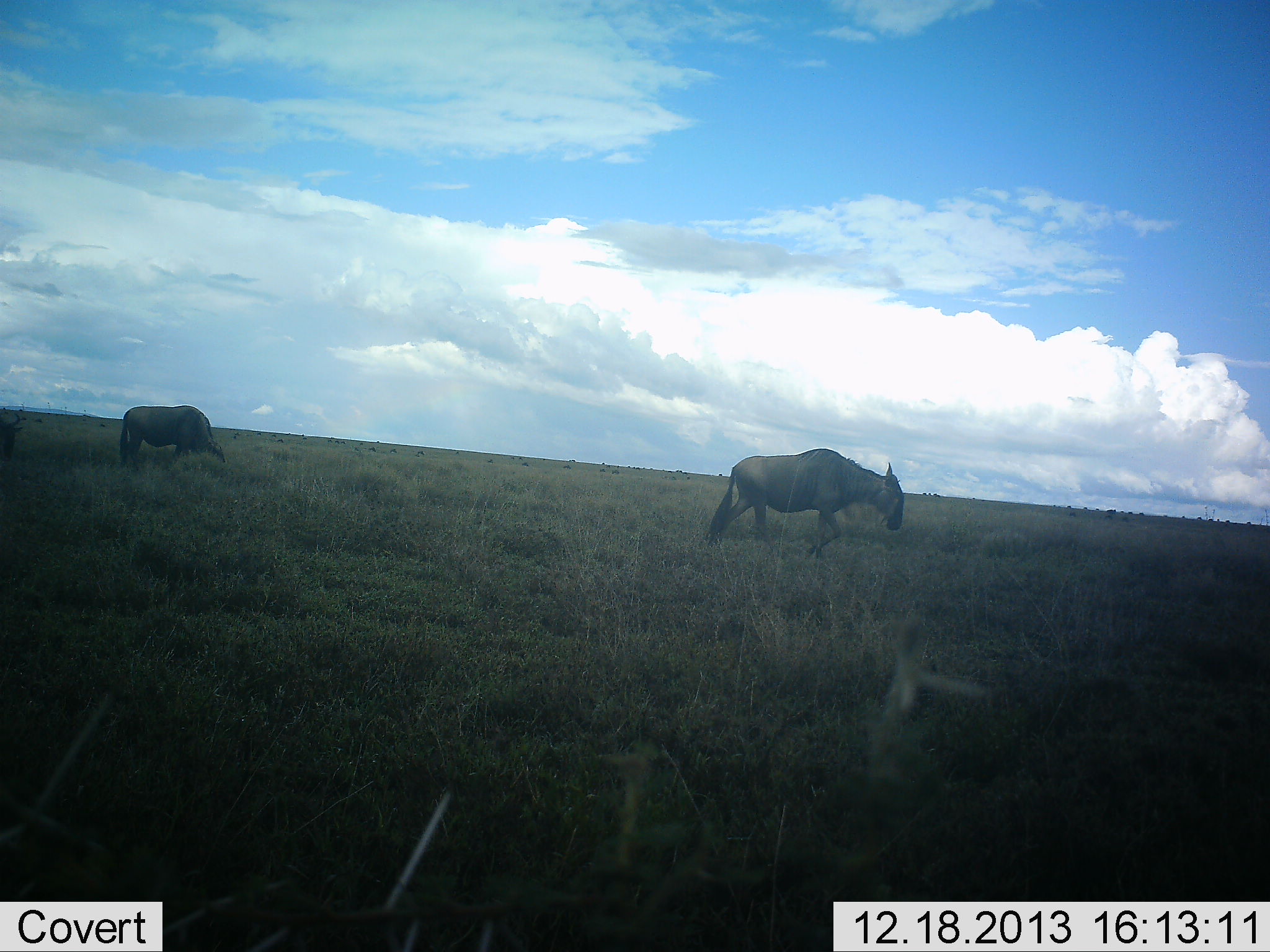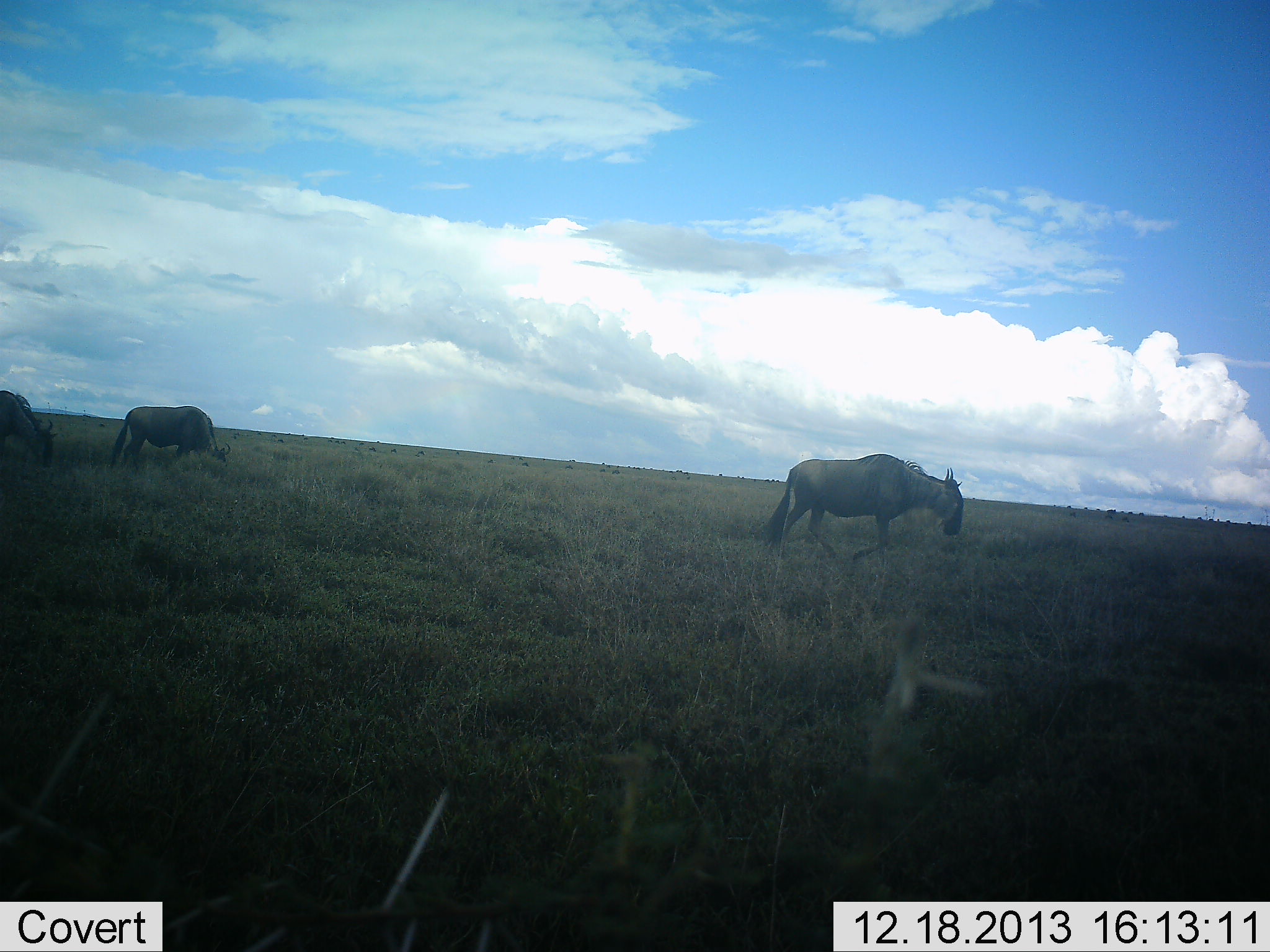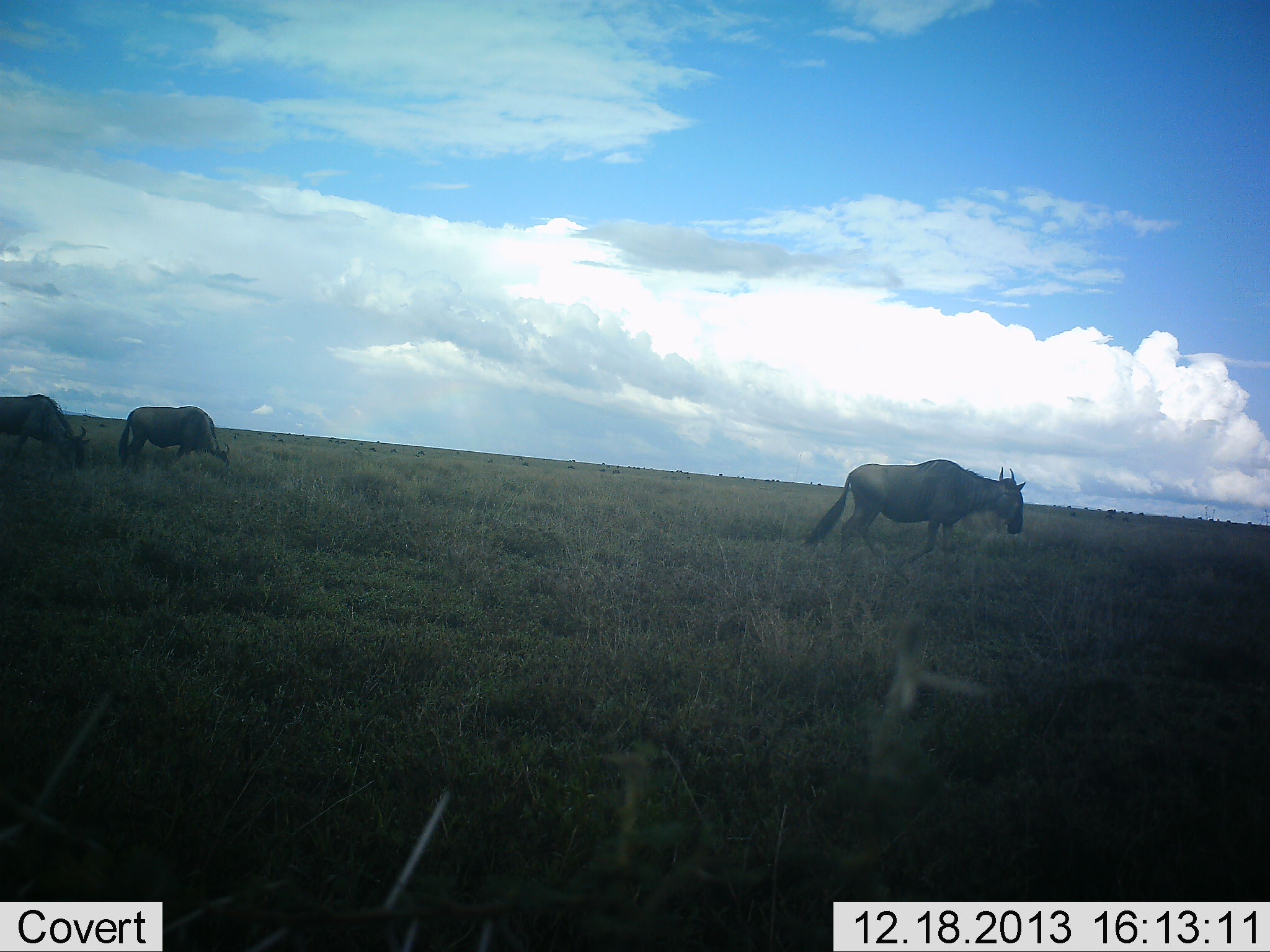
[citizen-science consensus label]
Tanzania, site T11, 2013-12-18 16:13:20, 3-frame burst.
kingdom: Animalia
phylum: Chordata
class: Mammalia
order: Artiodactyla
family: Bovidae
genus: Connochaetes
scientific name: Connochaetes taurinus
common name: blue wildebeest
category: wildebeest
Wildebeest (blue wildebeest) (Connochaetes taurinus), count 3. Behavior (volunteer vote fractions): standing 0%, resting 0%, moving 90%, interacting 0%. Young present (vote fraction): 0%. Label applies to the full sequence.